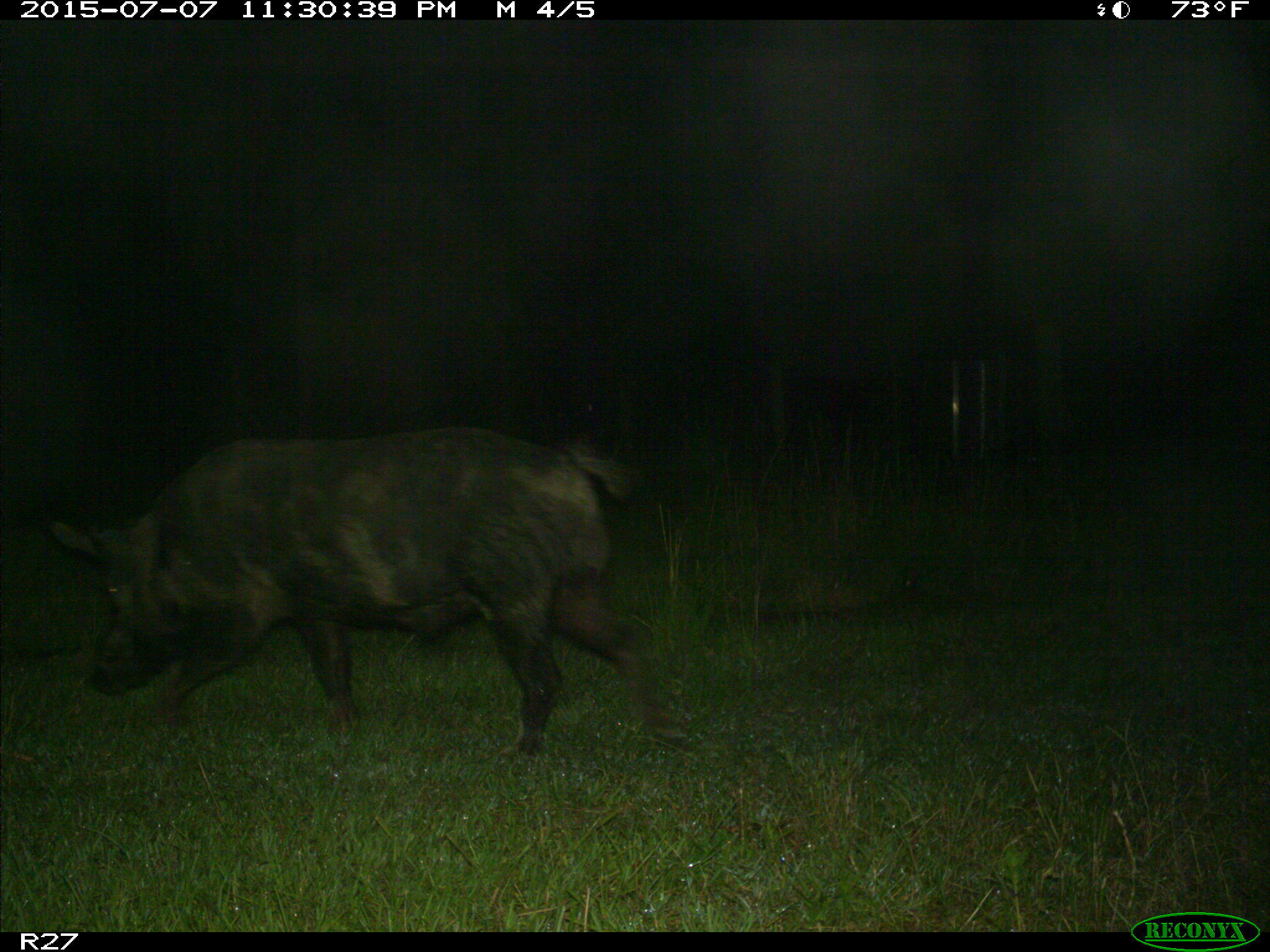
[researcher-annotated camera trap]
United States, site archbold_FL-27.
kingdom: Animalia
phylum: Chordata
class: Mammalia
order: Artiodactyla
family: Suidae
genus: Sus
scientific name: Sus scrofa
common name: wild boar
Sus scrofa (wild boar).